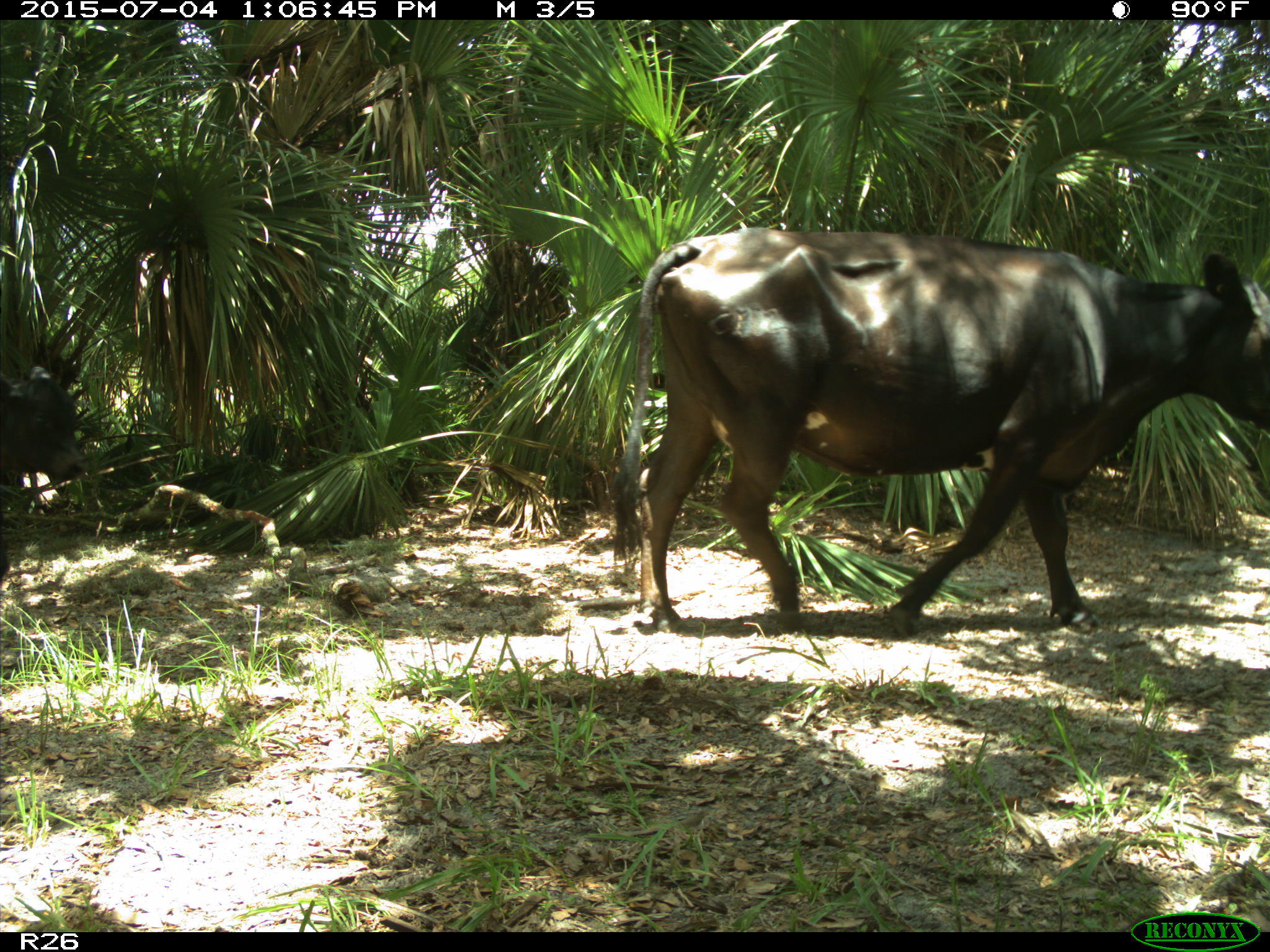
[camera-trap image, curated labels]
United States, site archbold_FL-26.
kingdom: Animalia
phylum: Chordata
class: Mammalia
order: Artiodactyla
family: Bovidae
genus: Bos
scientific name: Bos taurus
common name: domestic cow